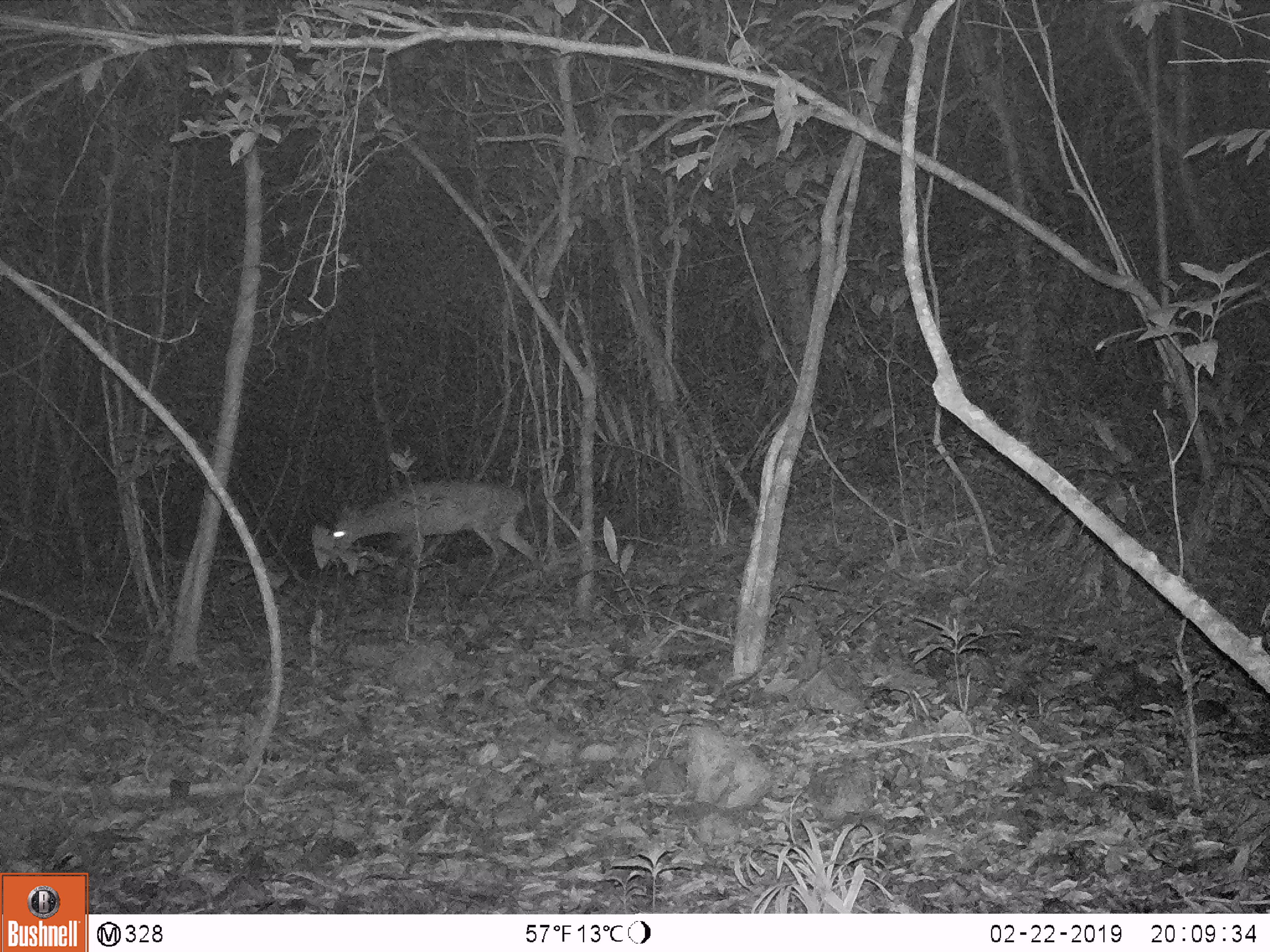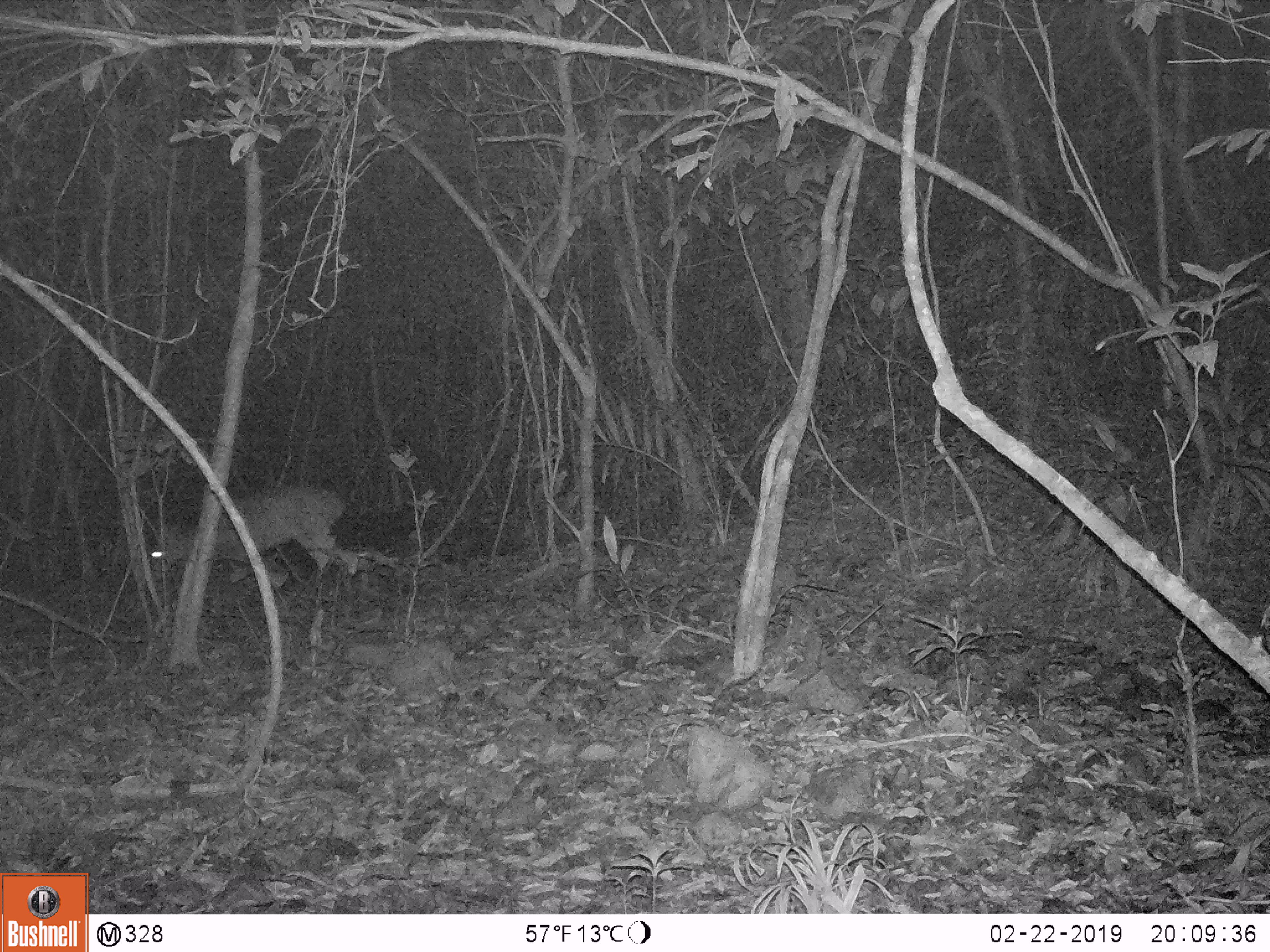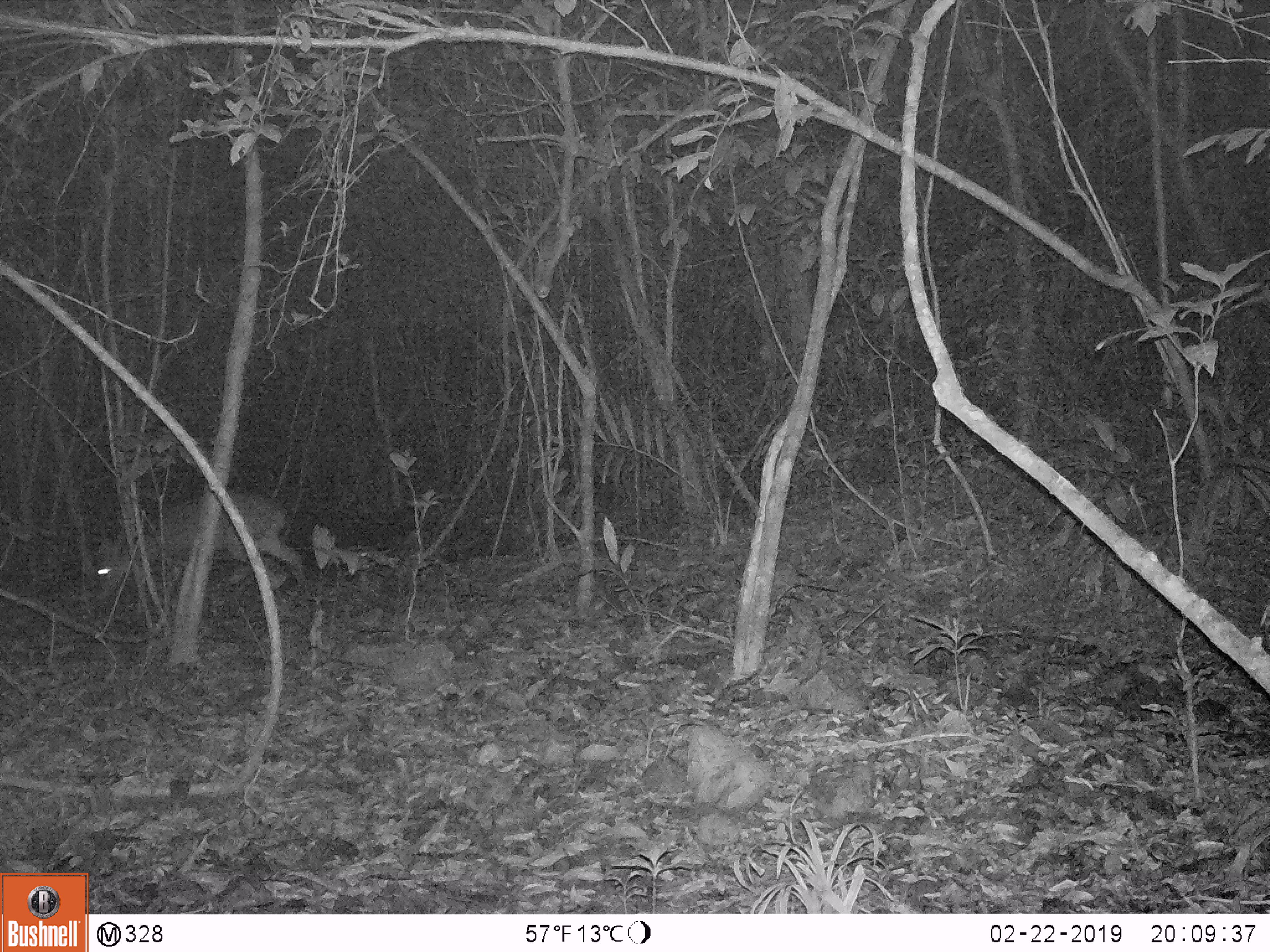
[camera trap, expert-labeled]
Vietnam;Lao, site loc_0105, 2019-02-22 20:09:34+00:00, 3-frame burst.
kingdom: Animalia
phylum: Chordata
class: Mammalia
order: Artiodactyla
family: Cervidae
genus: Muntiacus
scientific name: Muntiacus vuquangensis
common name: large-antlered muntjac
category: large antlered muntjac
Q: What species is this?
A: Large antlered muntjac (large-antlered muntjac) (Muntiacus vuquangensis).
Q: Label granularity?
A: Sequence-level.